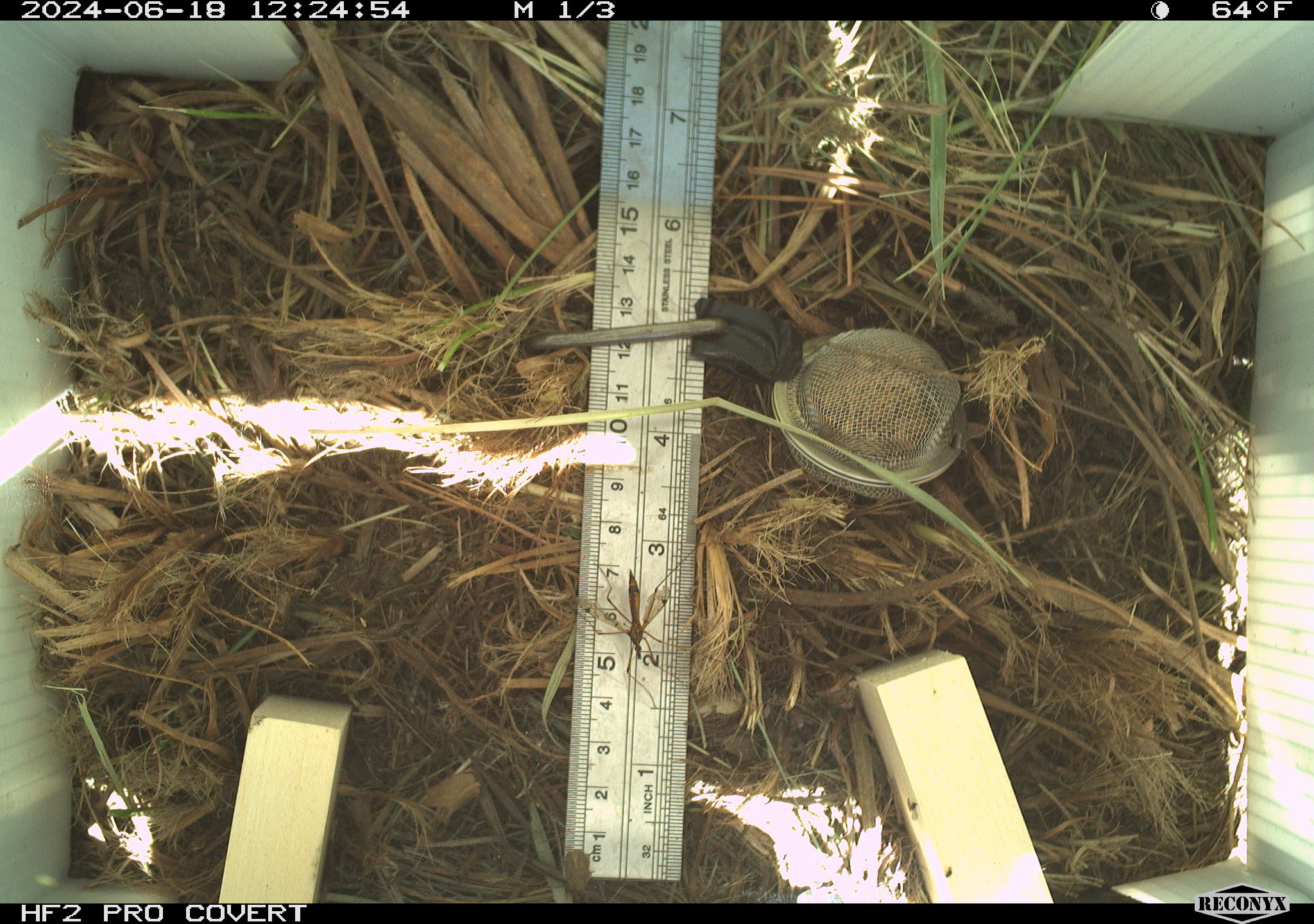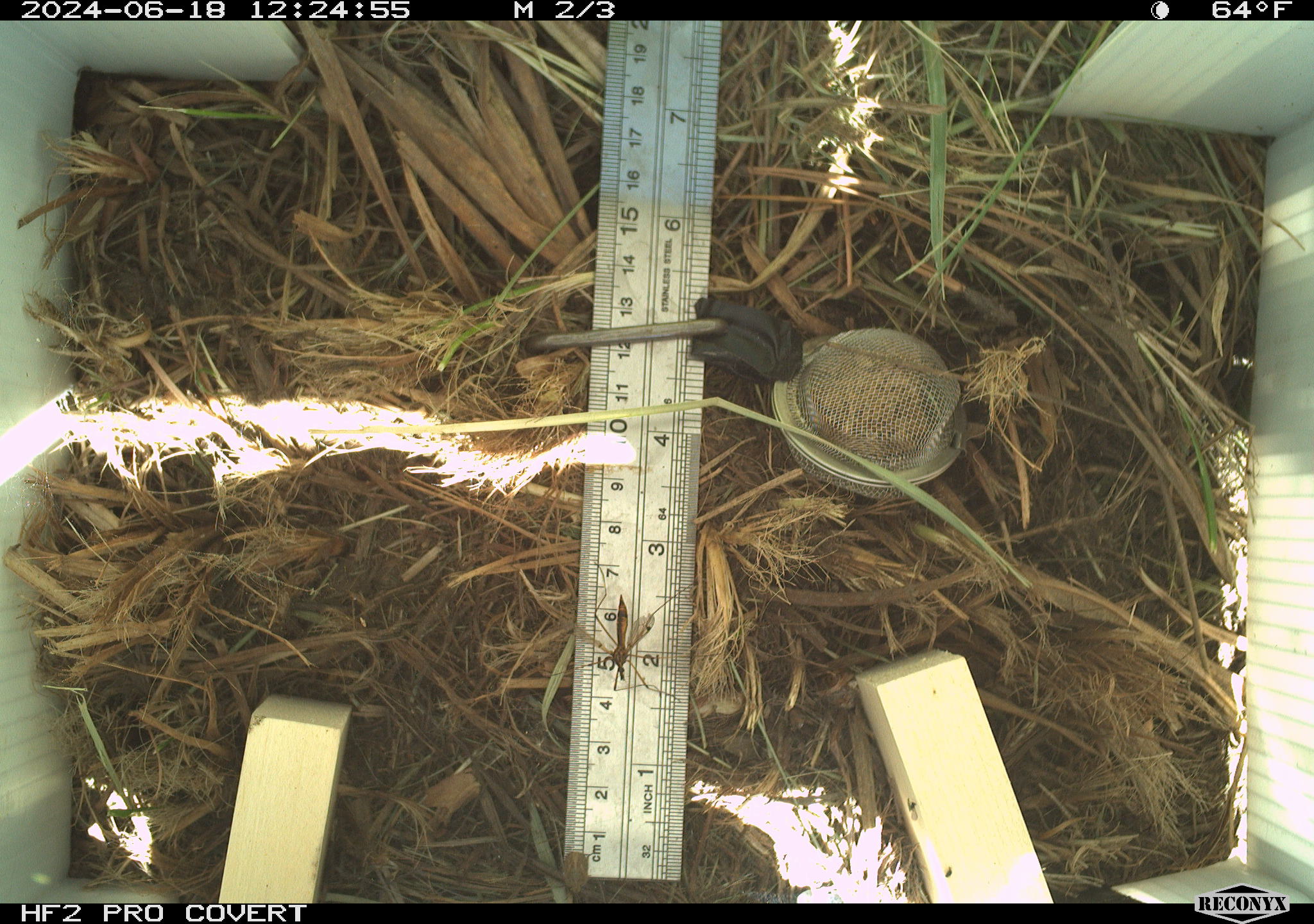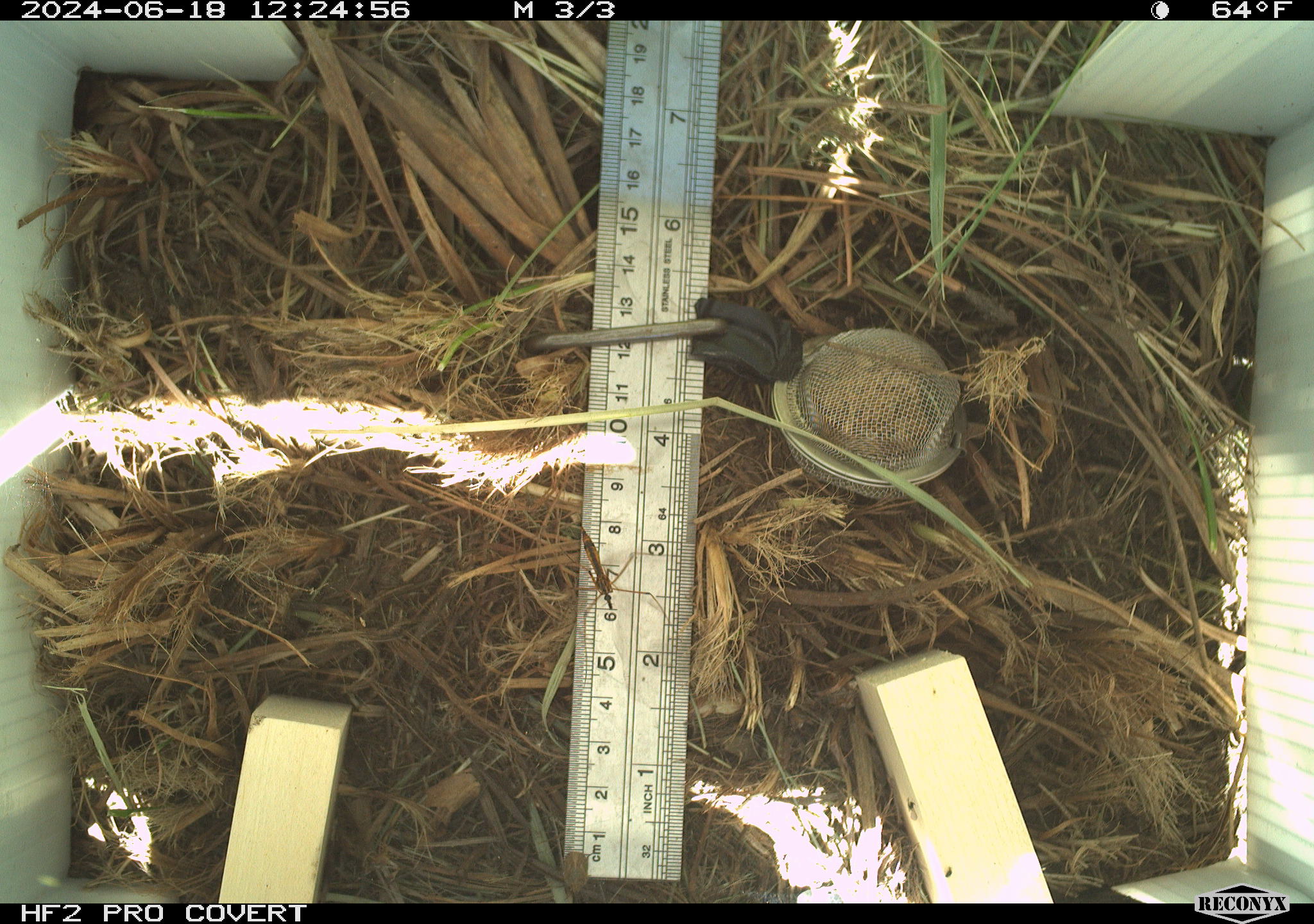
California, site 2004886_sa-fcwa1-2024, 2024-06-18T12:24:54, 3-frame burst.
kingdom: Animalia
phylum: Arthropoda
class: Insecta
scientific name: Insecta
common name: insect